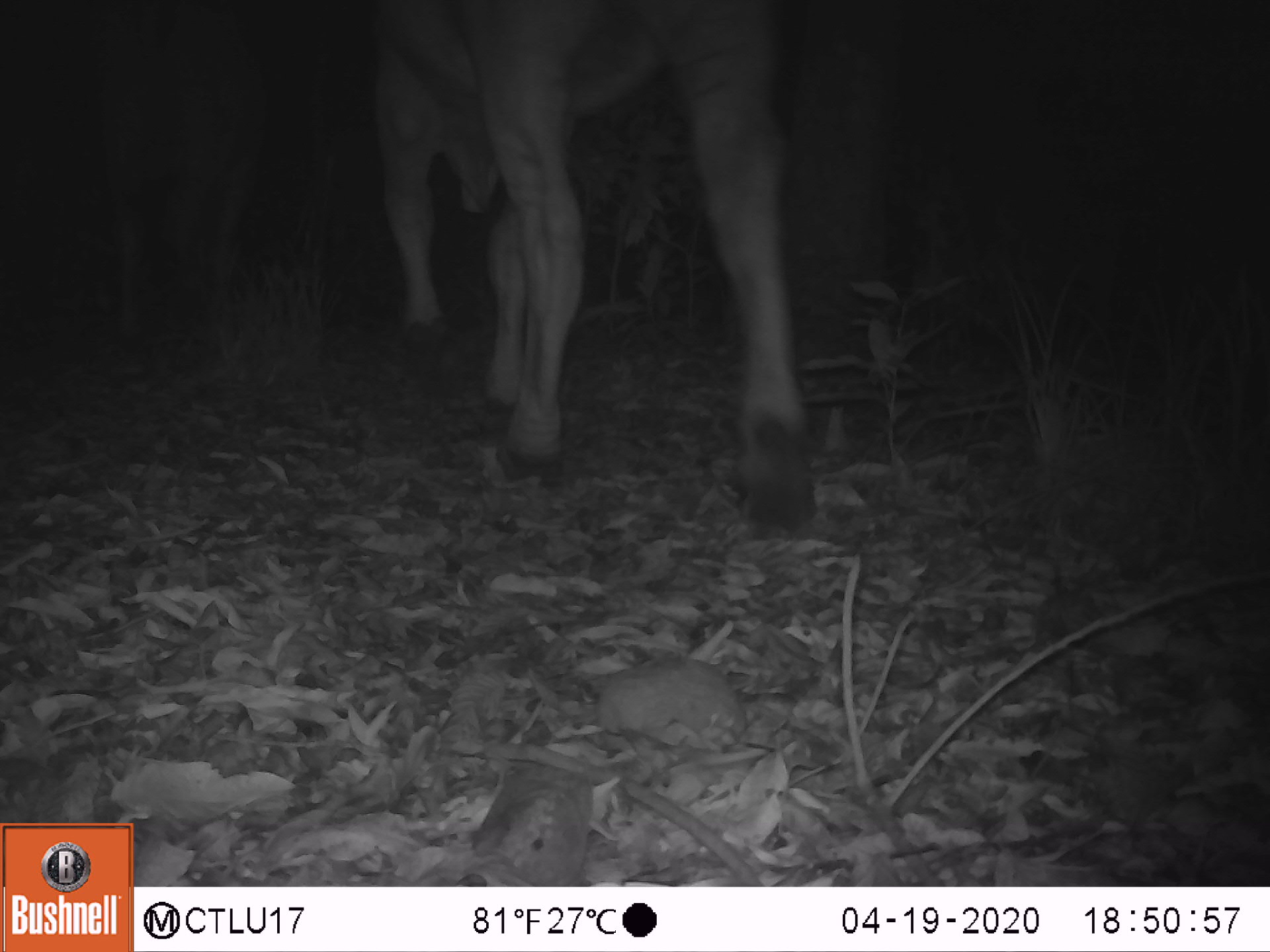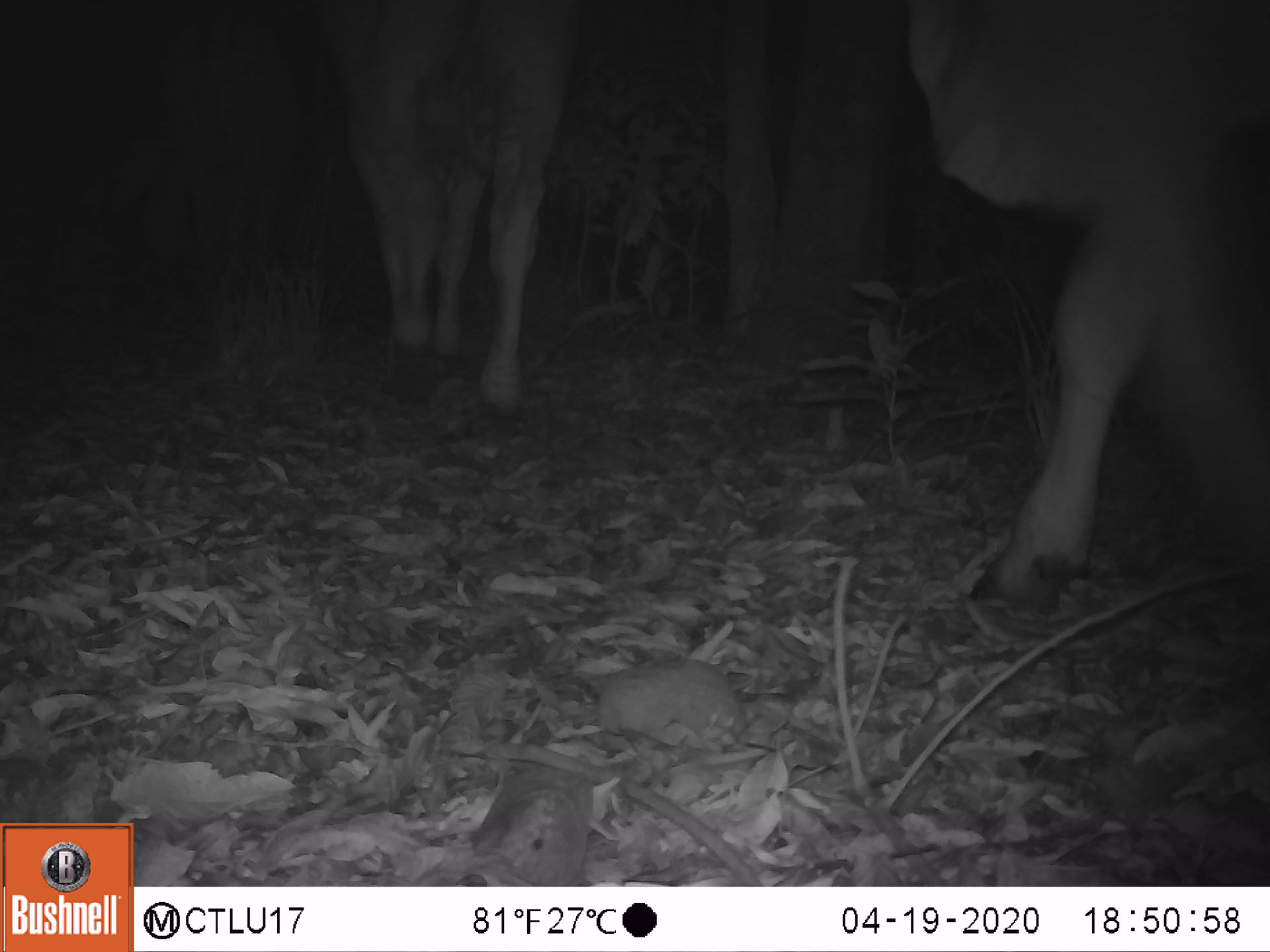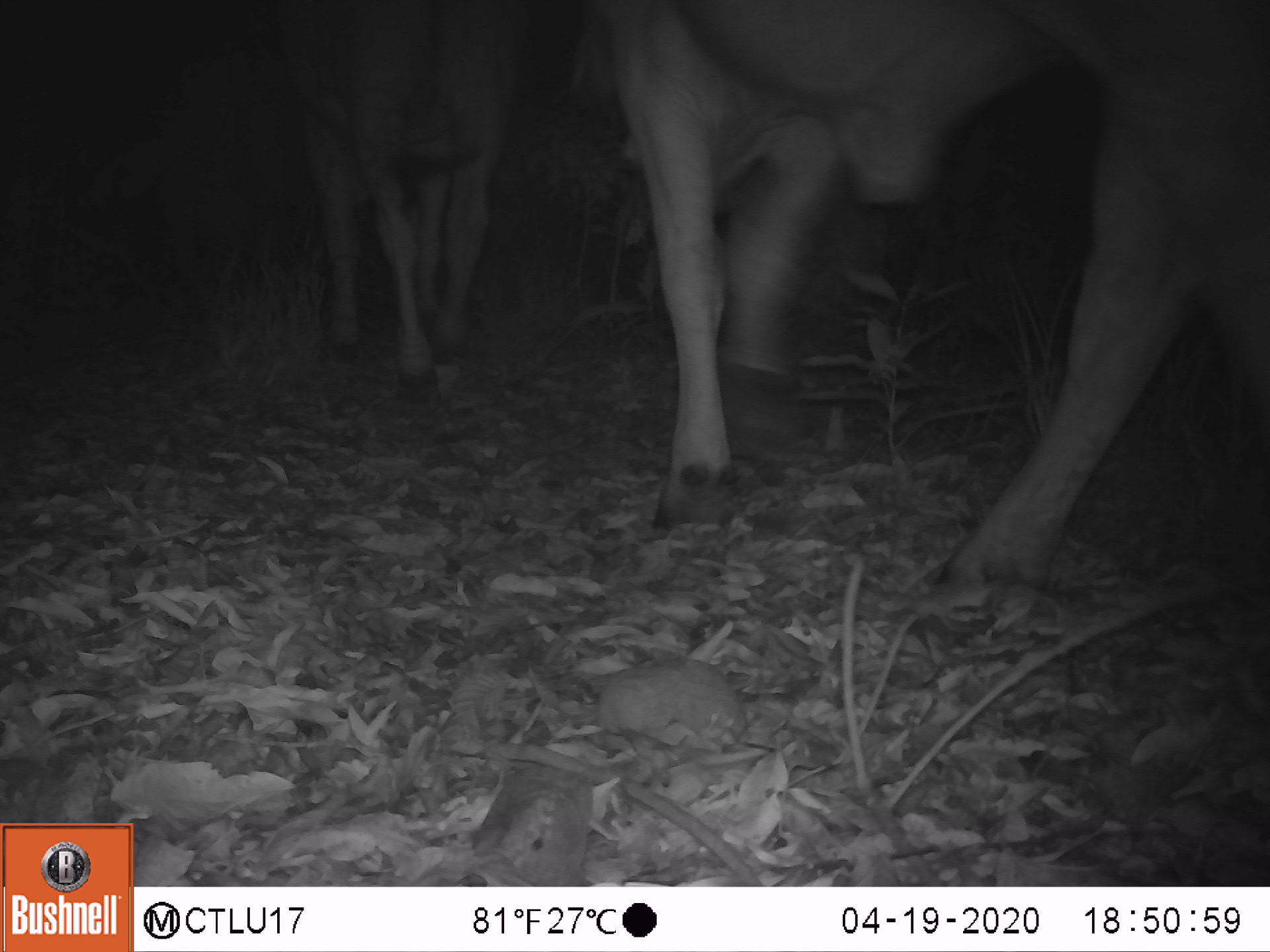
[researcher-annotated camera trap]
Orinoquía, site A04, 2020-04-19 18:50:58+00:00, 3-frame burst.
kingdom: Animalia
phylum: Chordata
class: Mammalia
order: Artiodactyla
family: Bovidae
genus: Bos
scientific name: Bos taurus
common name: cow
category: cattle